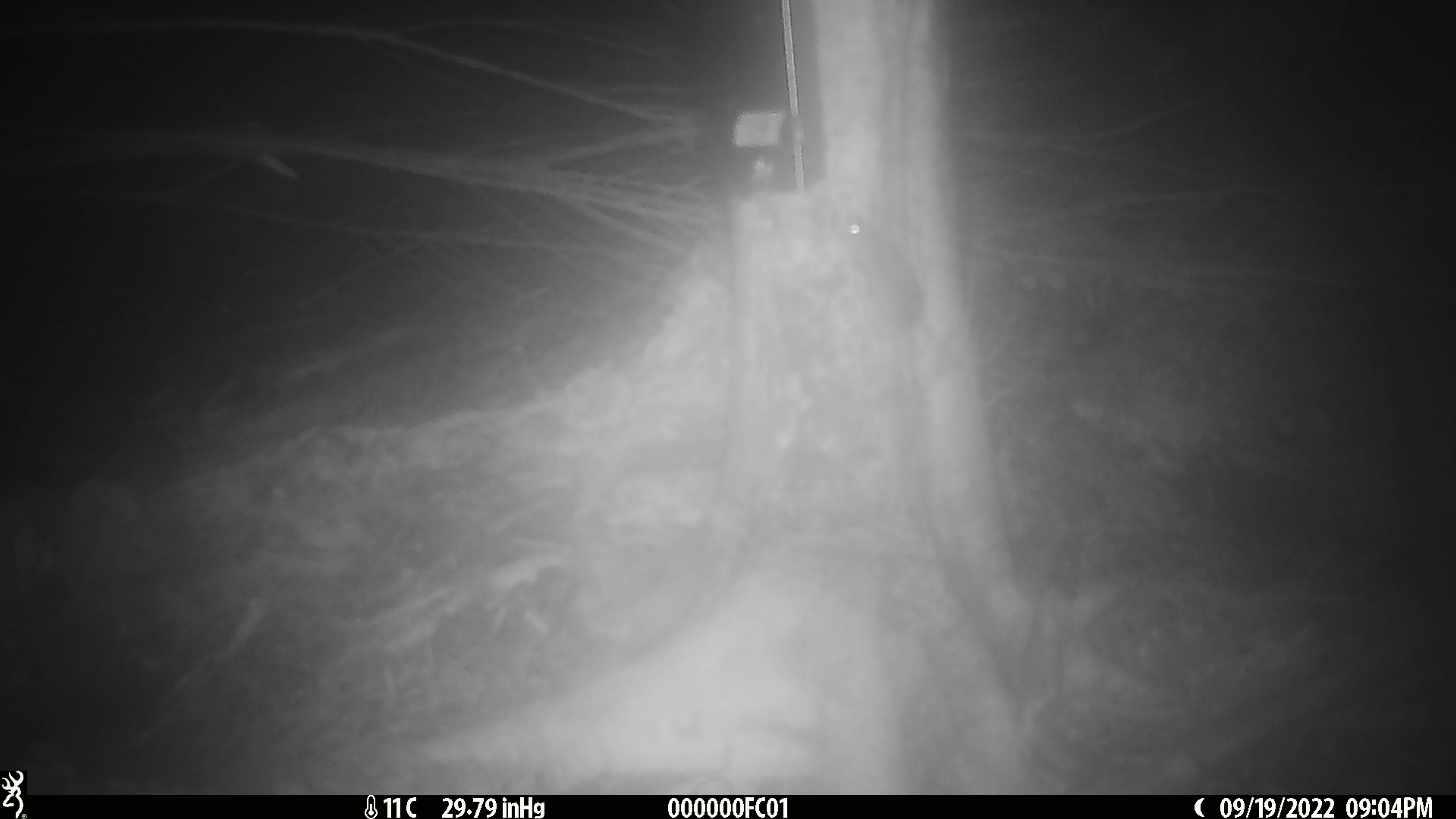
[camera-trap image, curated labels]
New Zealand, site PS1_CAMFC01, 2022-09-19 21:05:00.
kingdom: Animalia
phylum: Chordata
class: Mammalia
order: Rodentia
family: Muridae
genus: Mus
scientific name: Mus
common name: mouse